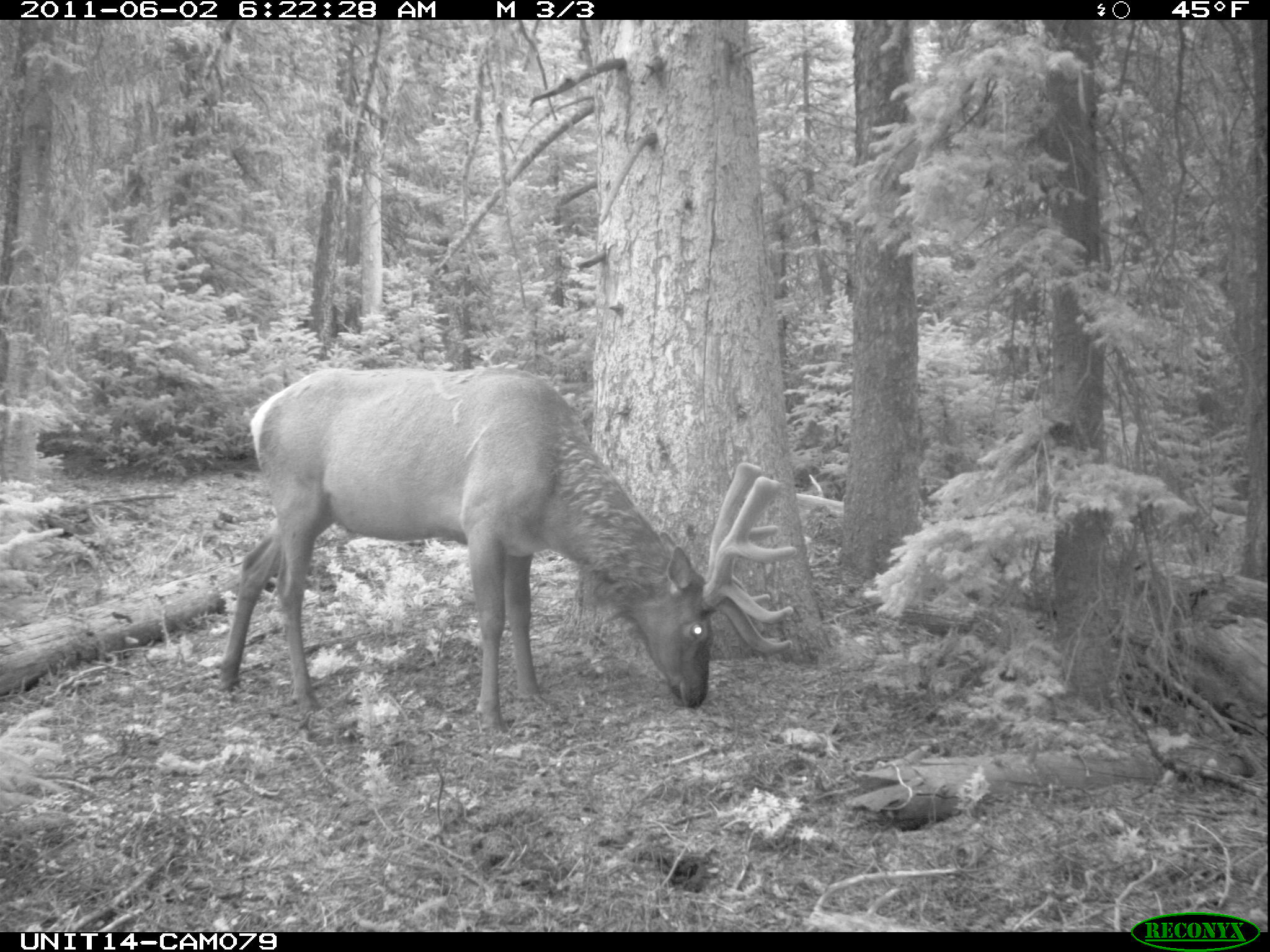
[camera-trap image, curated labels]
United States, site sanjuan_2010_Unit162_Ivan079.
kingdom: Animalia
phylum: Chordata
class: Mammalia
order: Artiodactyla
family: Cervidae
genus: Cervus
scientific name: Cervus elaphus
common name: red deer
Cervus elaphus (red deer).